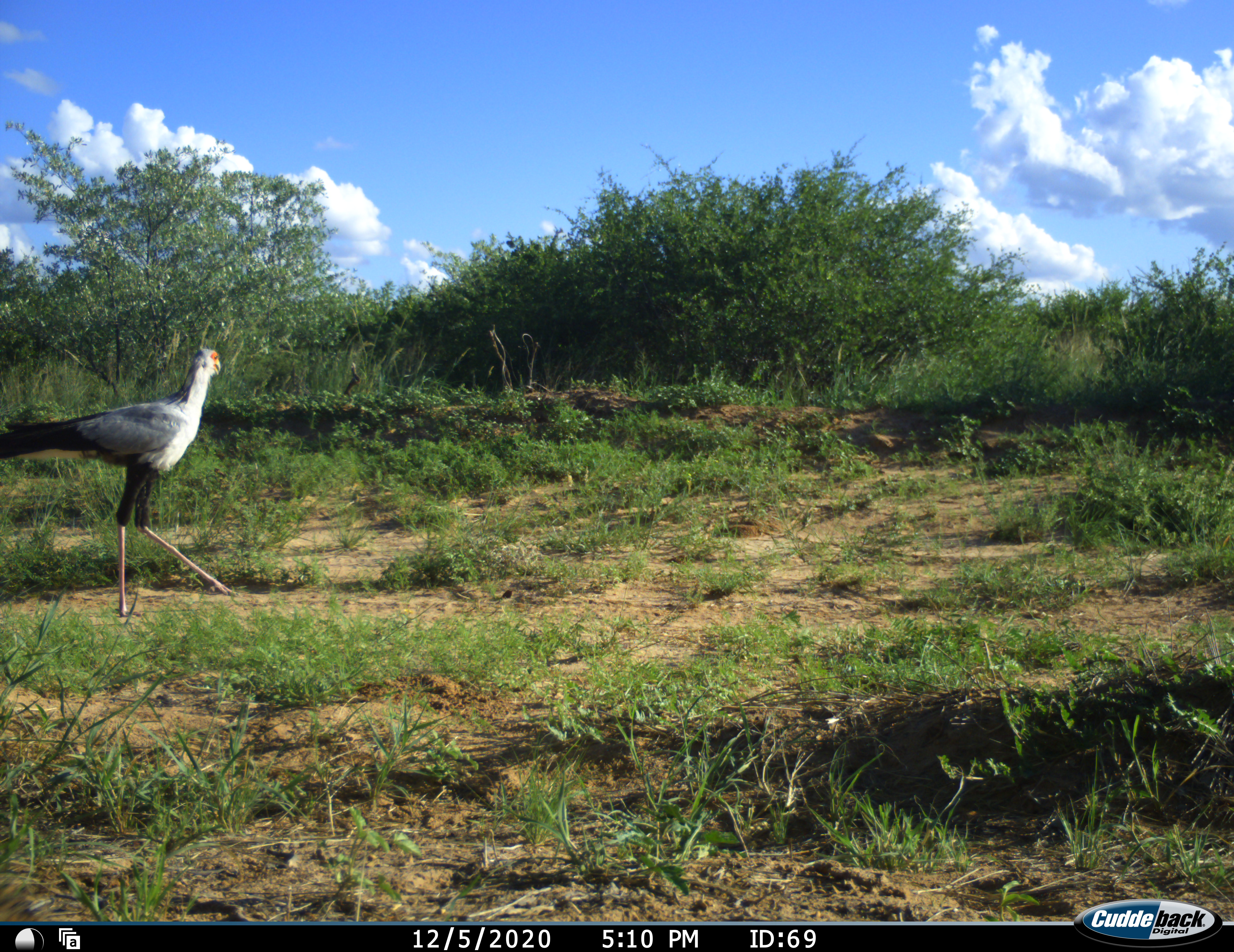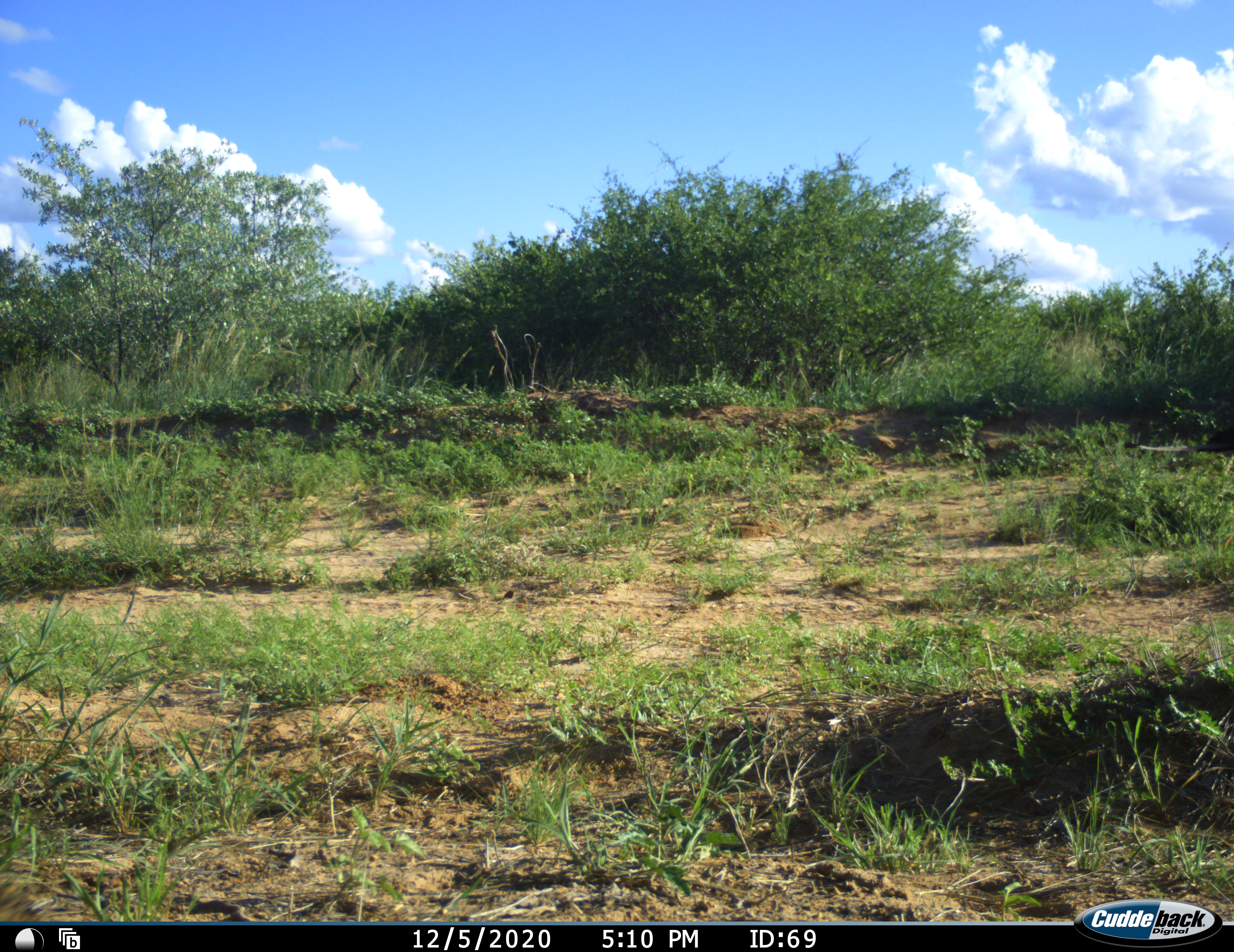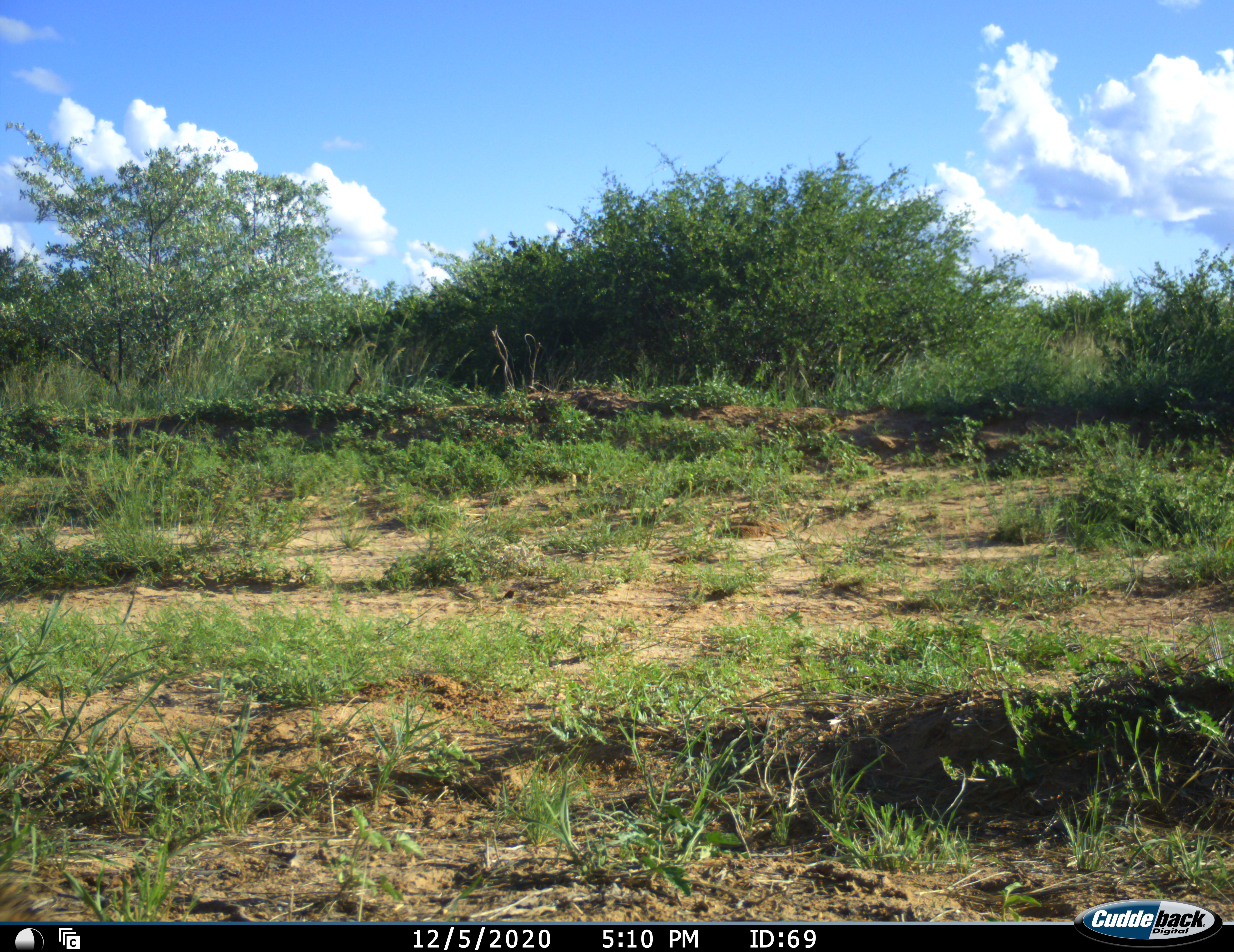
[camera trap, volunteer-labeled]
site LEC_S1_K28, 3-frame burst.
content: unidentified animal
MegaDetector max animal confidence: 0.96